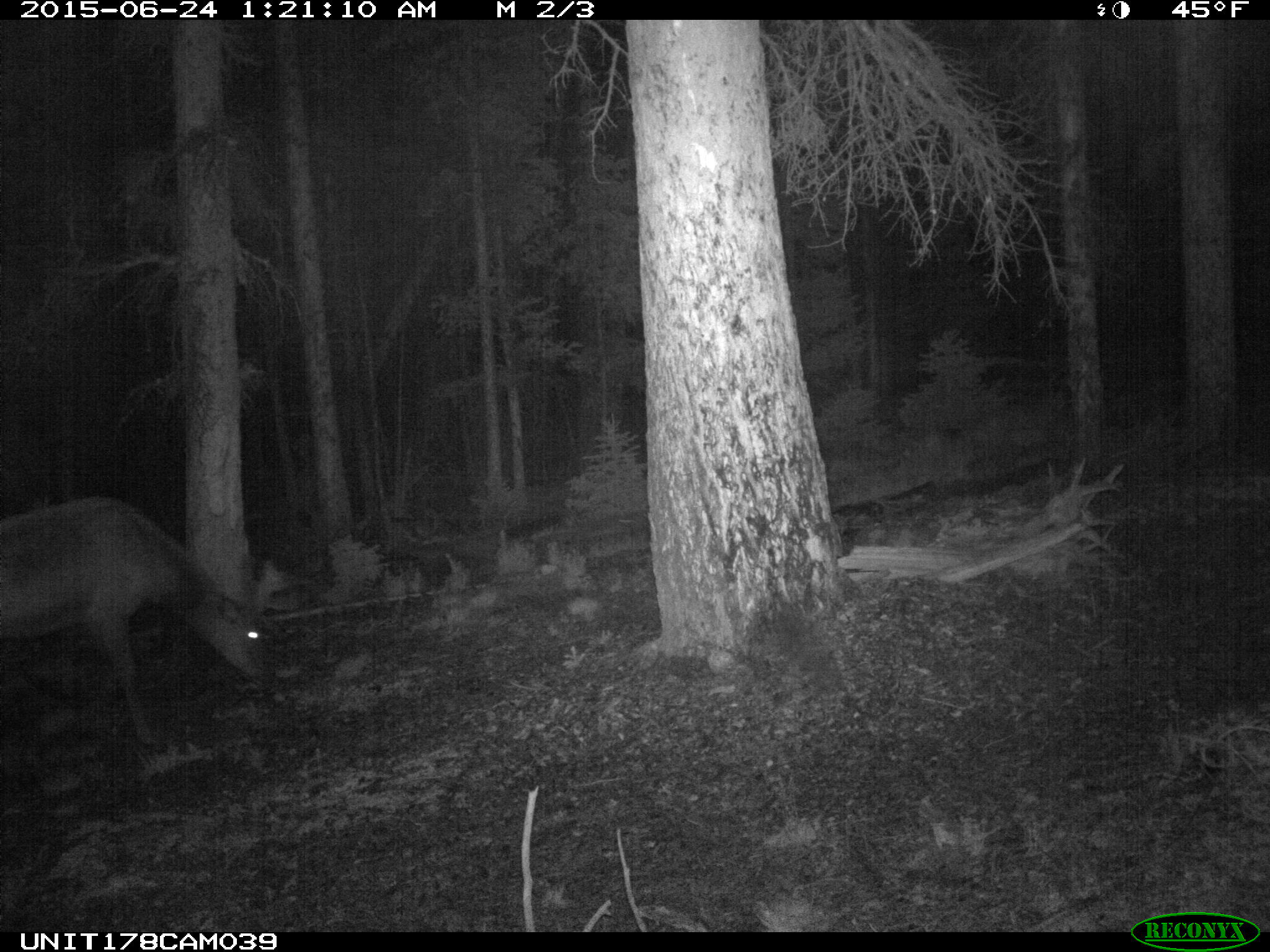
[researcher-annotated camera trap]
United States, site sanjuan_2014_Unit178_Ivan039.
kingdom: Animalia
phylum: Chordata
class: Mammalia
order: Artiodactyla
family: Cervidae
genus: Cervus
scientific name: Cervus elaphus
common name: red deer